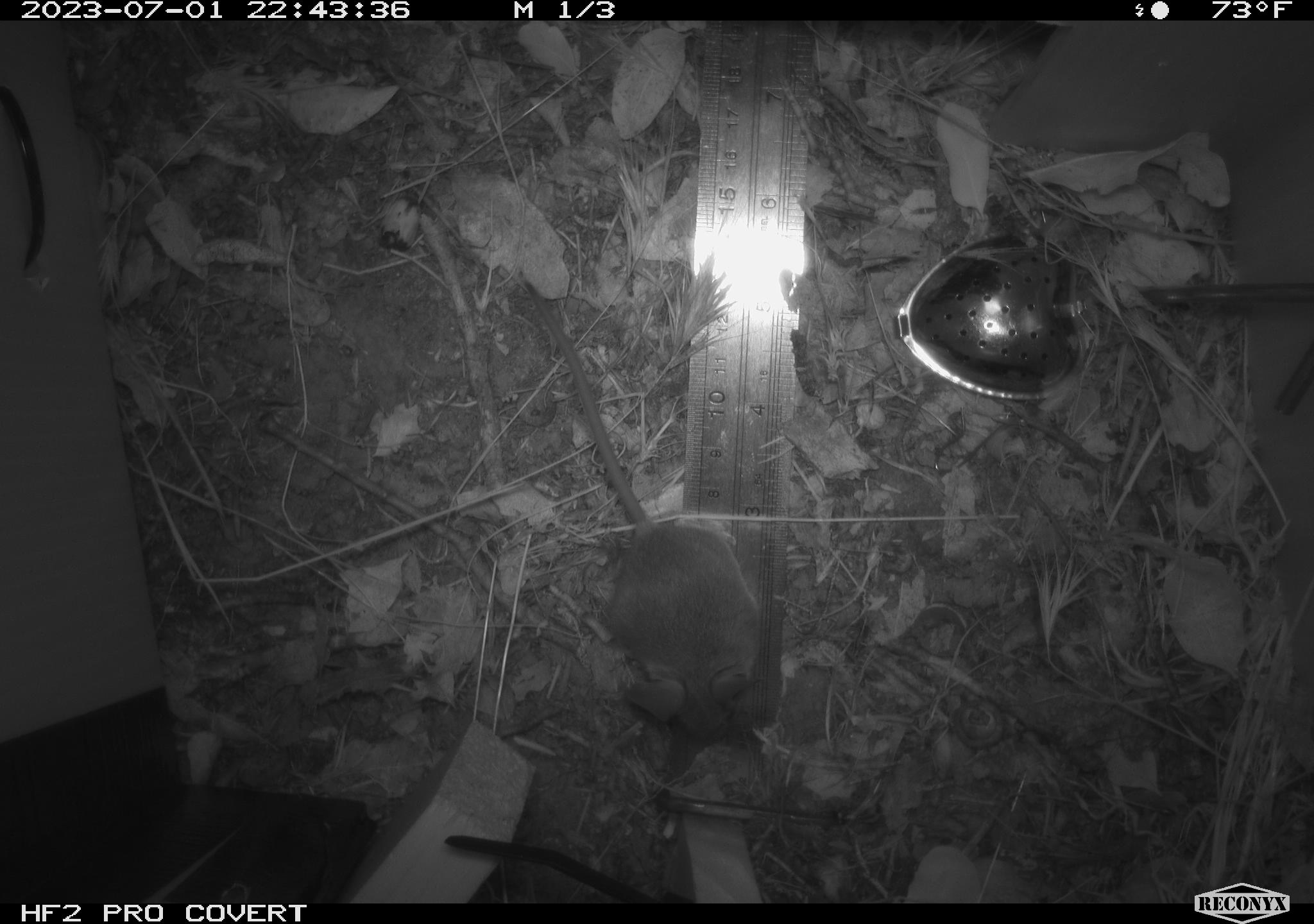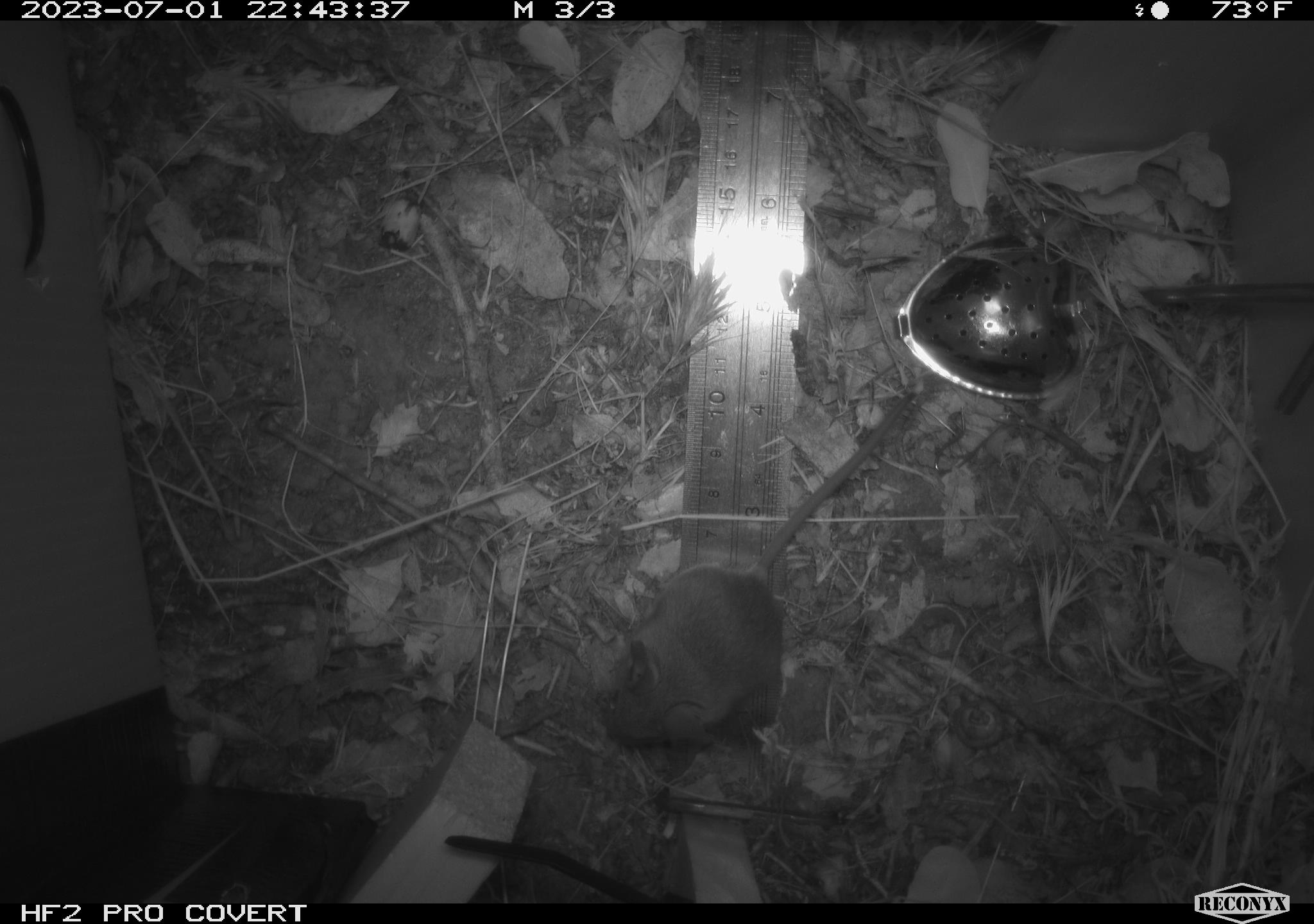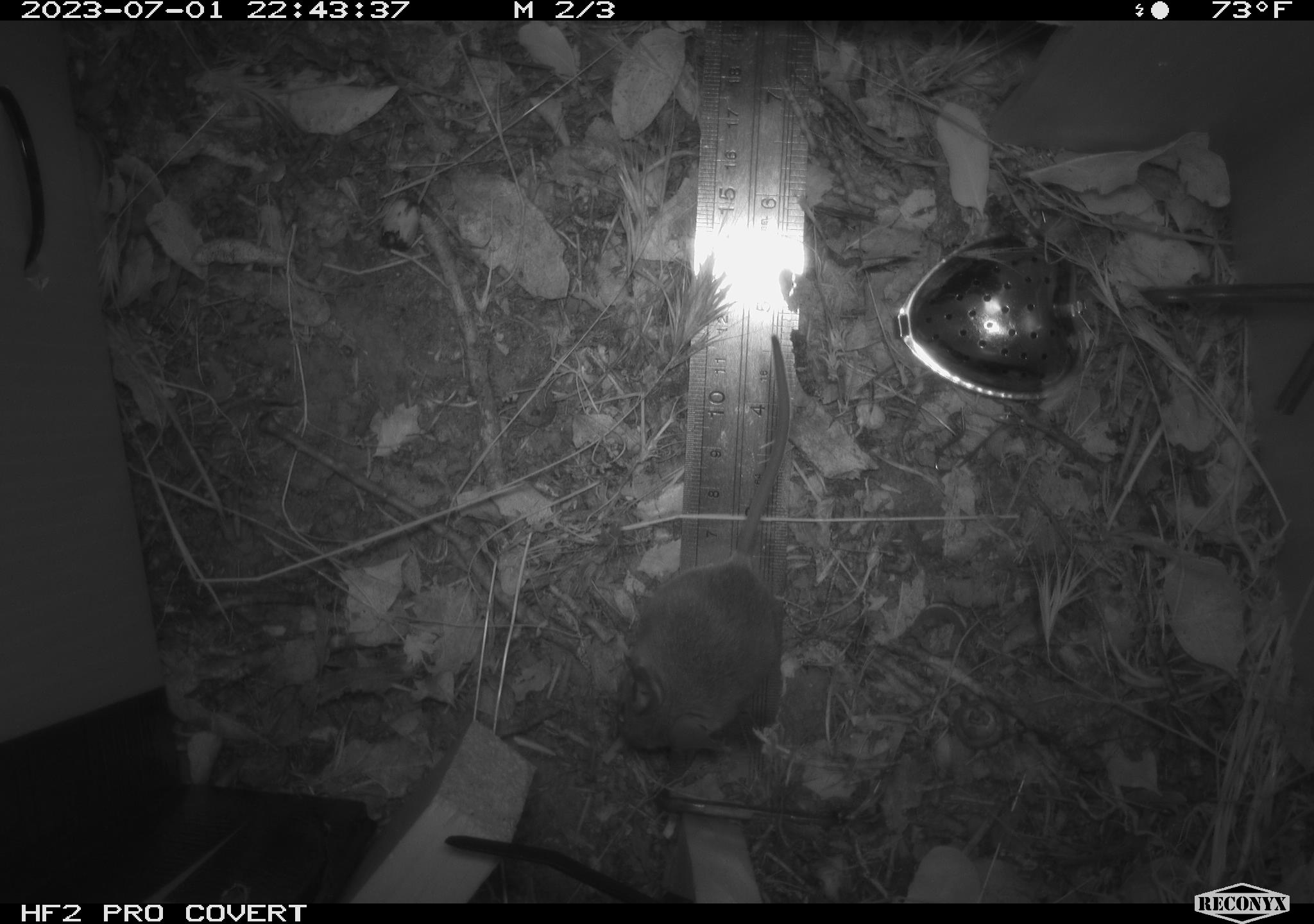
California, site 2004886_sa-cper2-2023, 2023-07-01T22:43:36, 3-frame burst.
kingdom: Animalia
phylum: Chordata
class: Mammalia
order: Rodentia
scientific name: Rodentia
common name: mouse species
Mouse species (Rodentia).